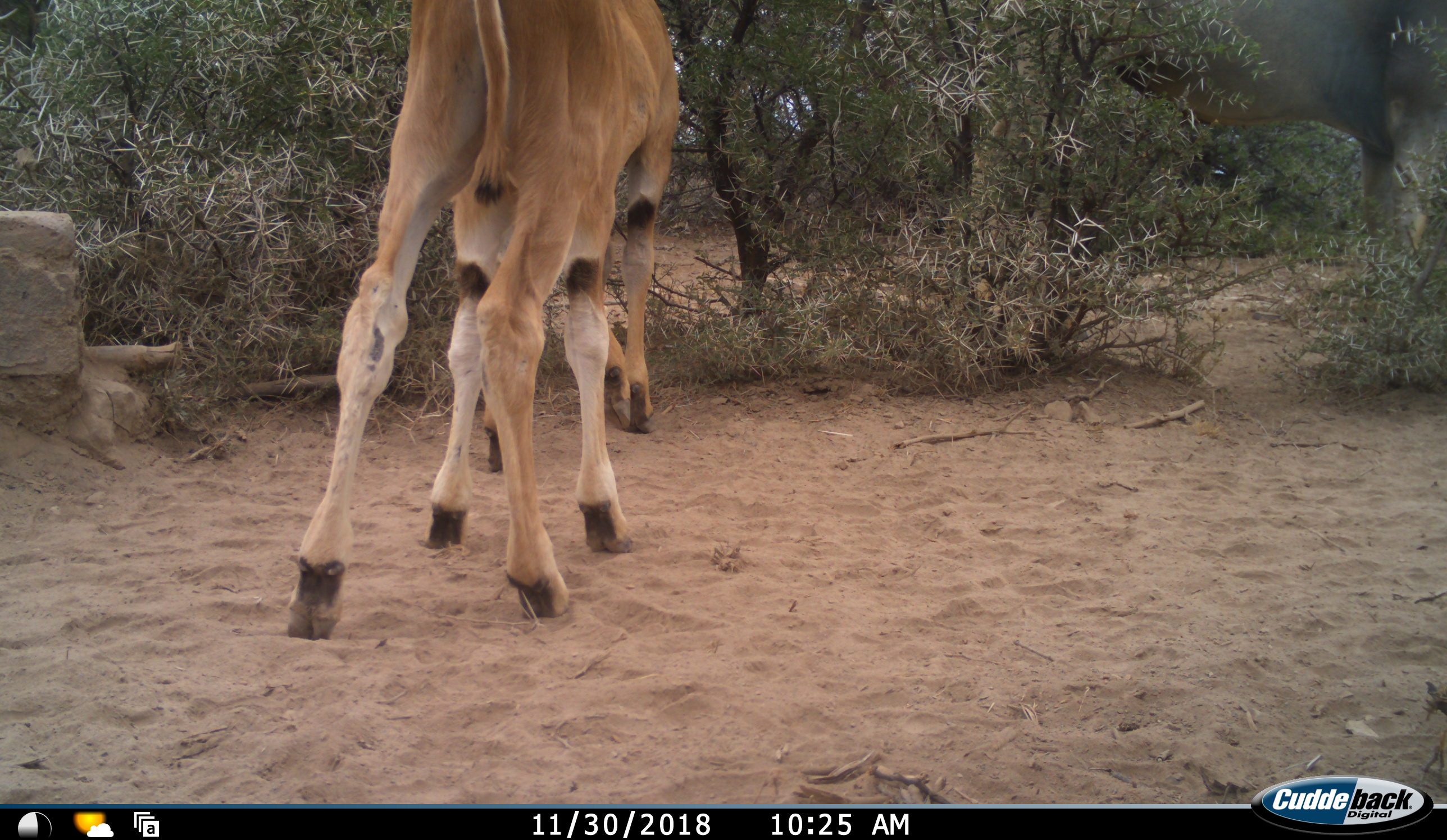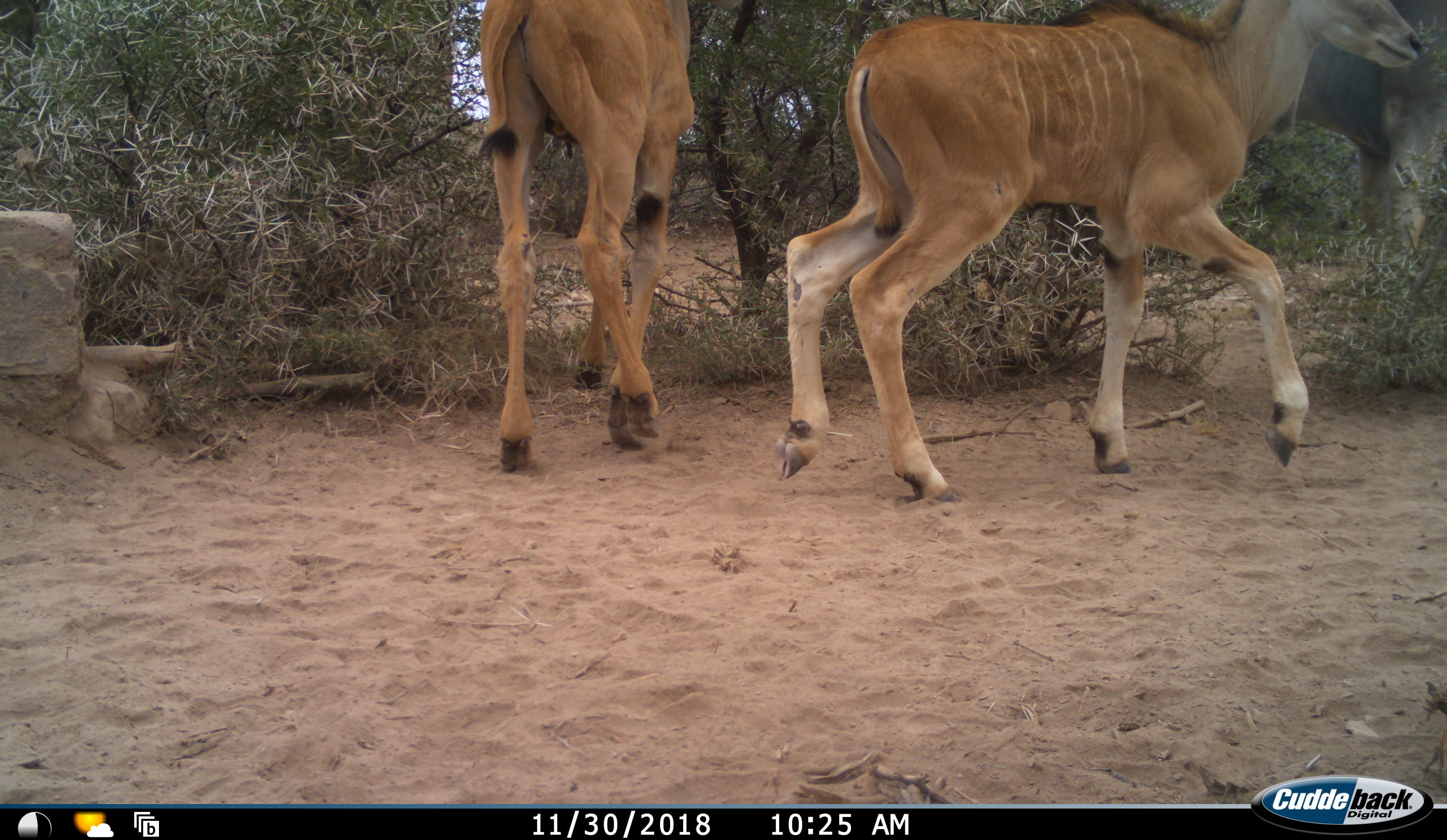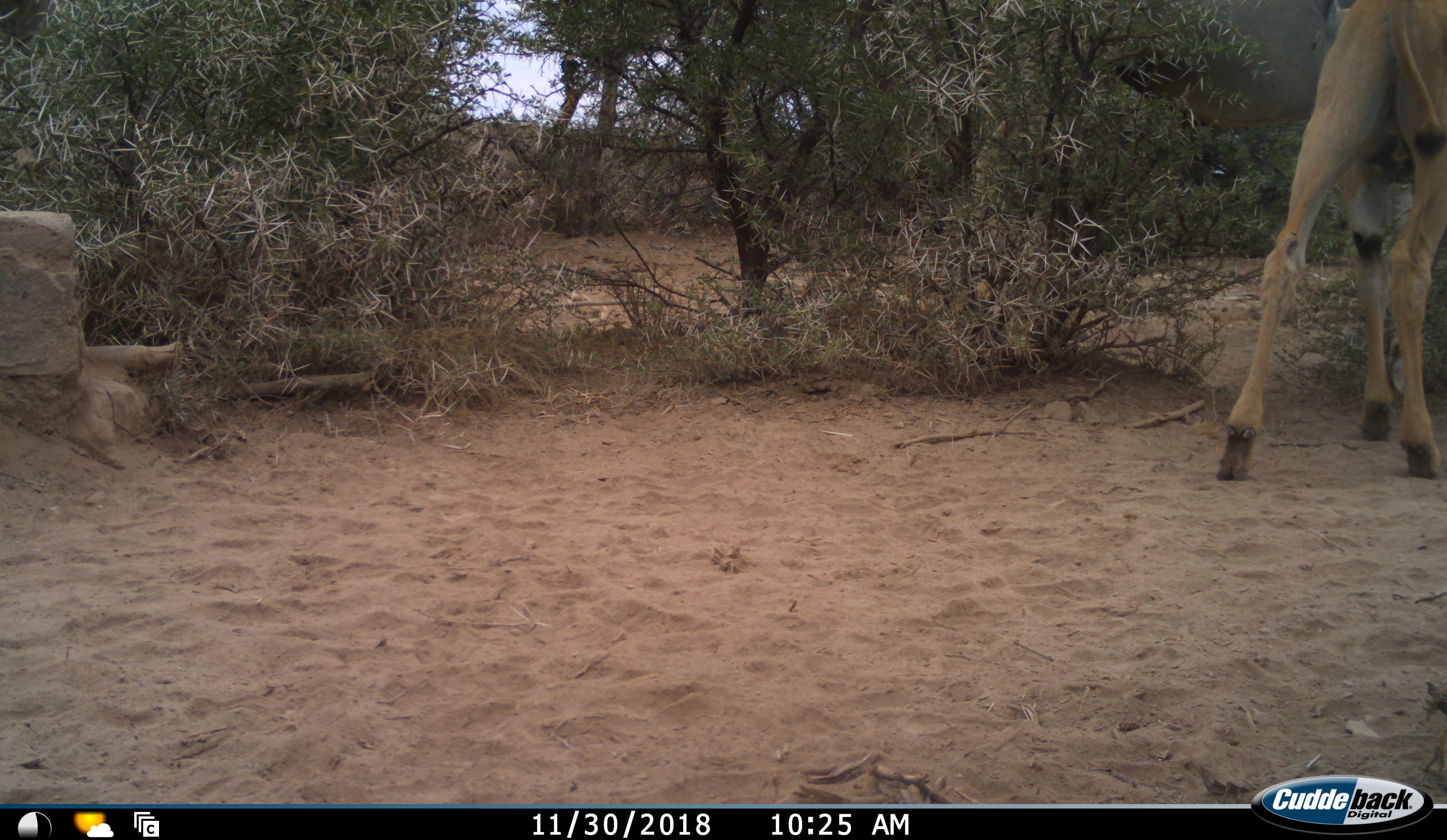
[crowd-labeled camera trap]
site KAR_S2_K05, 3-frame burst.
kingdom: Animalia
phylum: Chordata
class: Mammalia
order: Artiodactyla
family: Bovidae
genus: Tragelaphus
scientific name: Tragelaphus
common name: kudu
Kudu (Tragelaphus), count 2. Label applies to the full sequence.